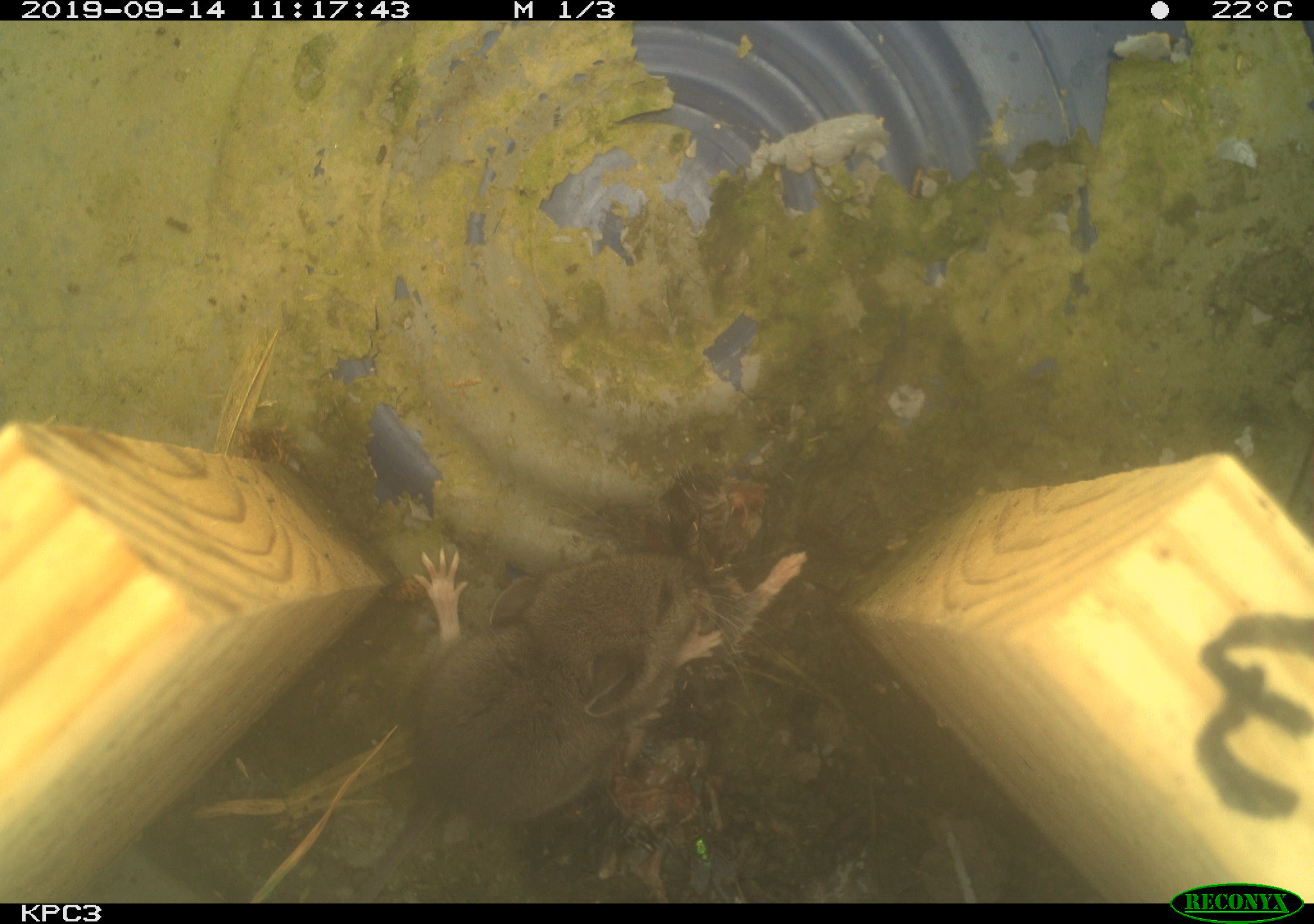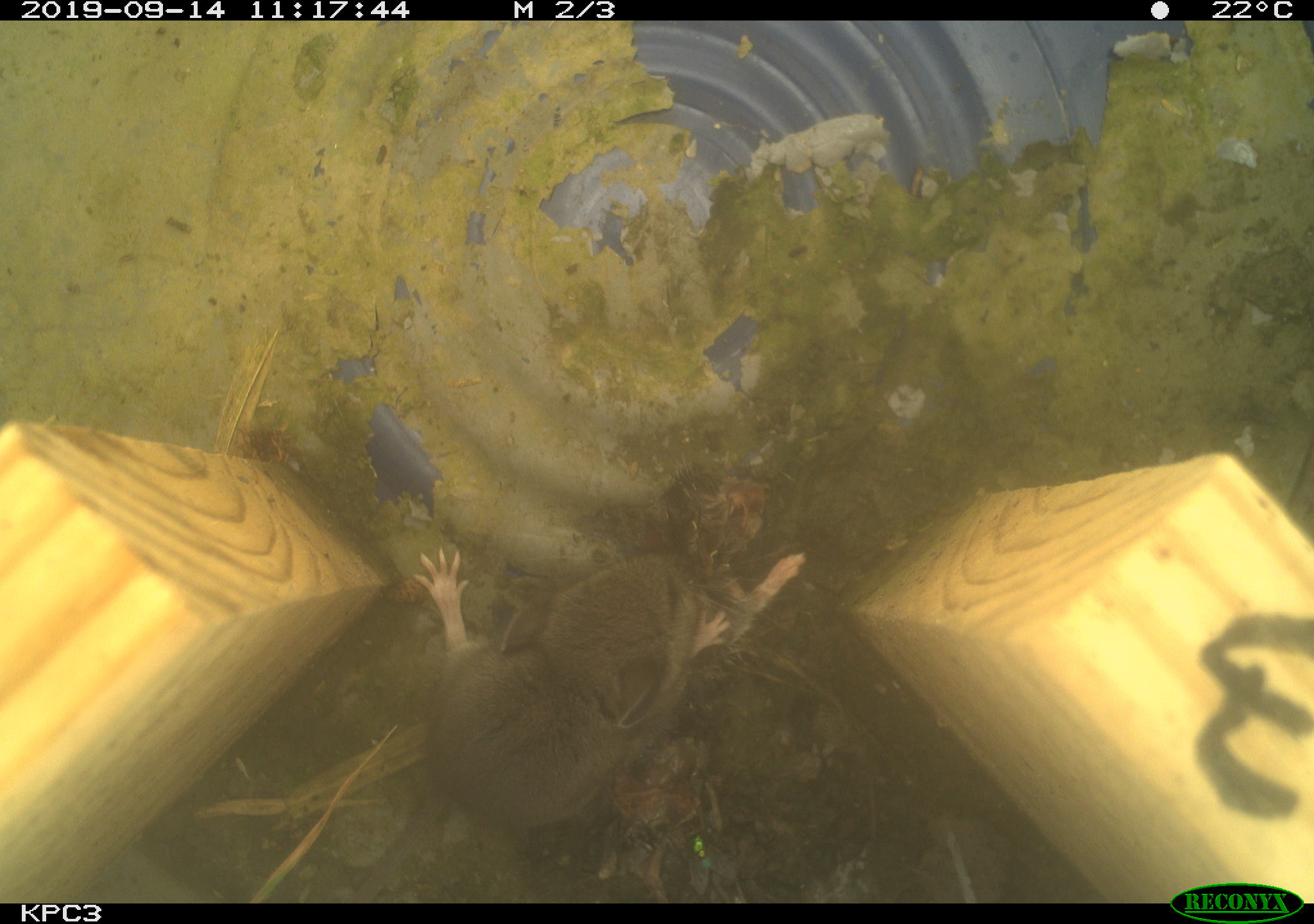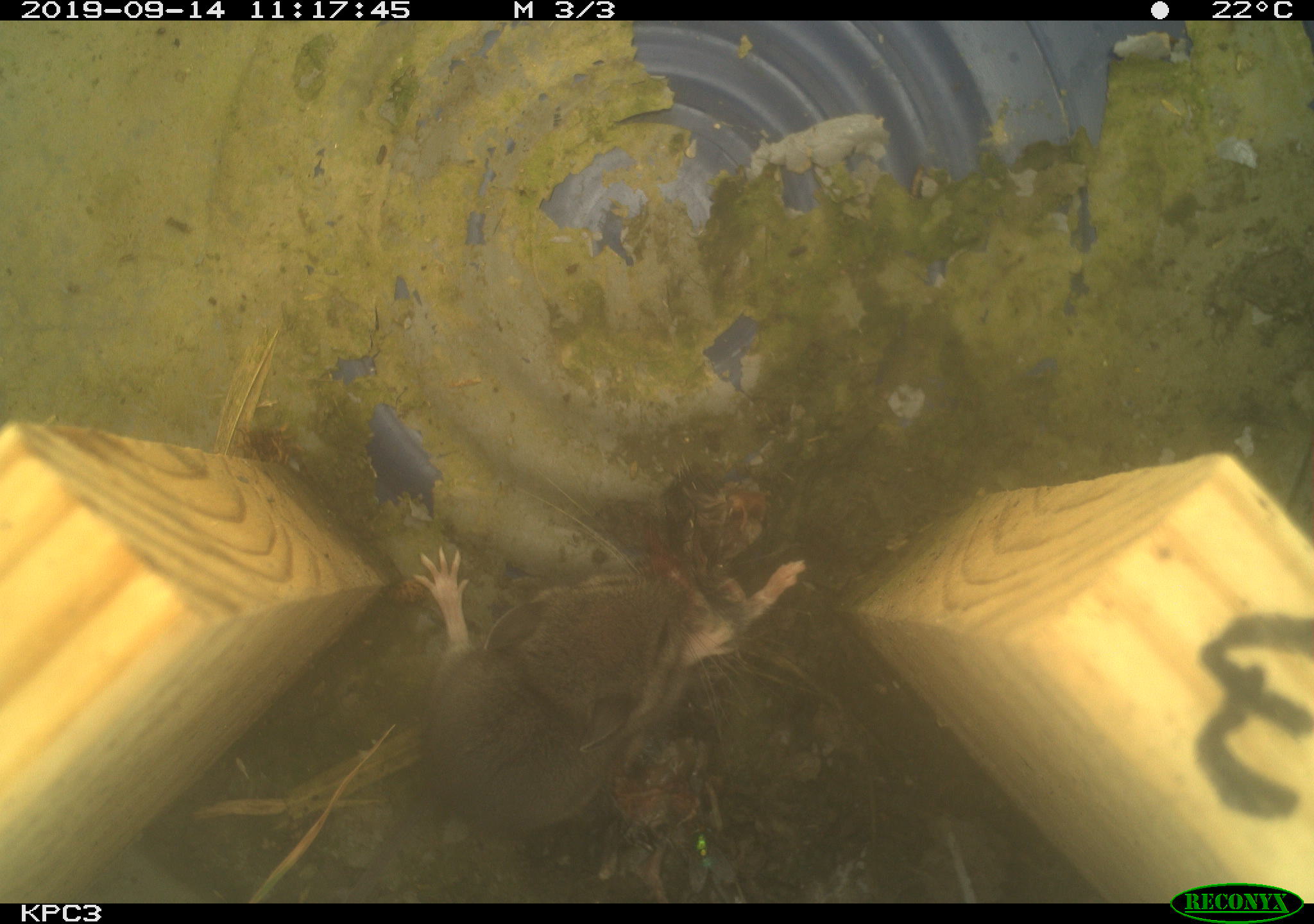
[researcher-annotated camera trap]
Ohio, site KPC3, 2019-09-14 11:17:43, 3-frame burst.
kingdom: Animalia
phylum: Chordata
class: Mammalia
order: Rodentia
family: Cricetidae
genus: Peromyscus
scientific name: Peromyscus leucopus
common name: white-footed mouse